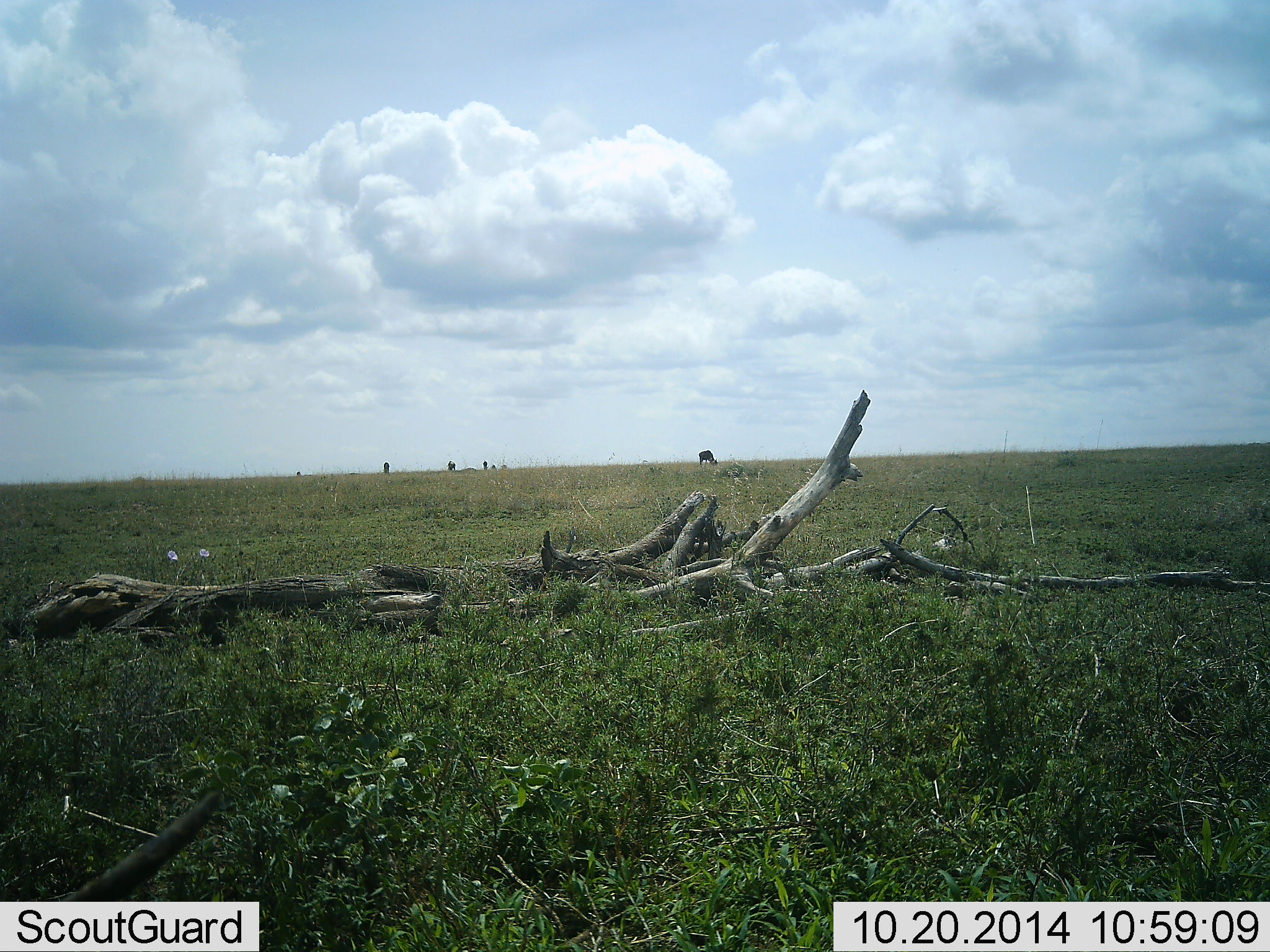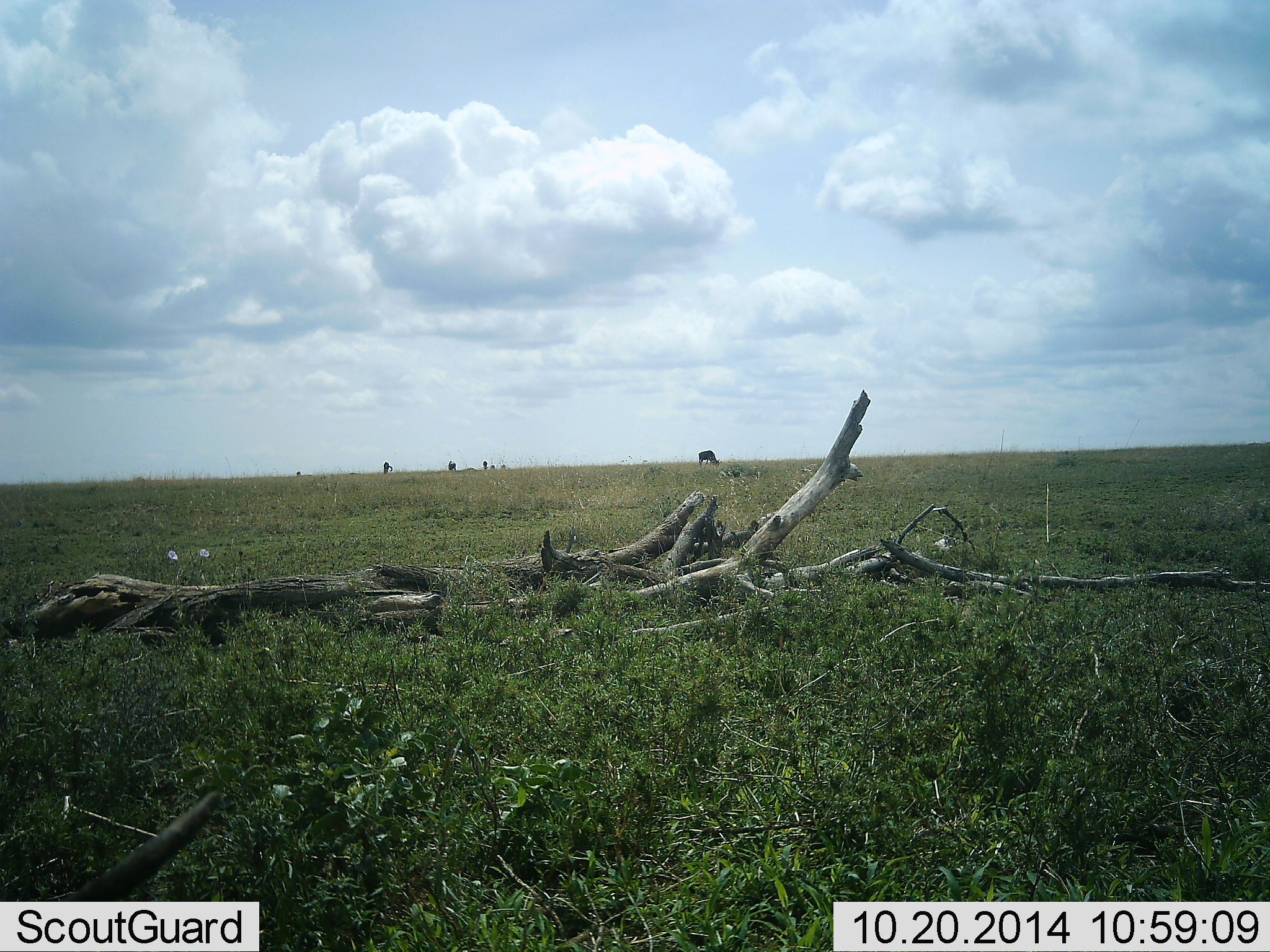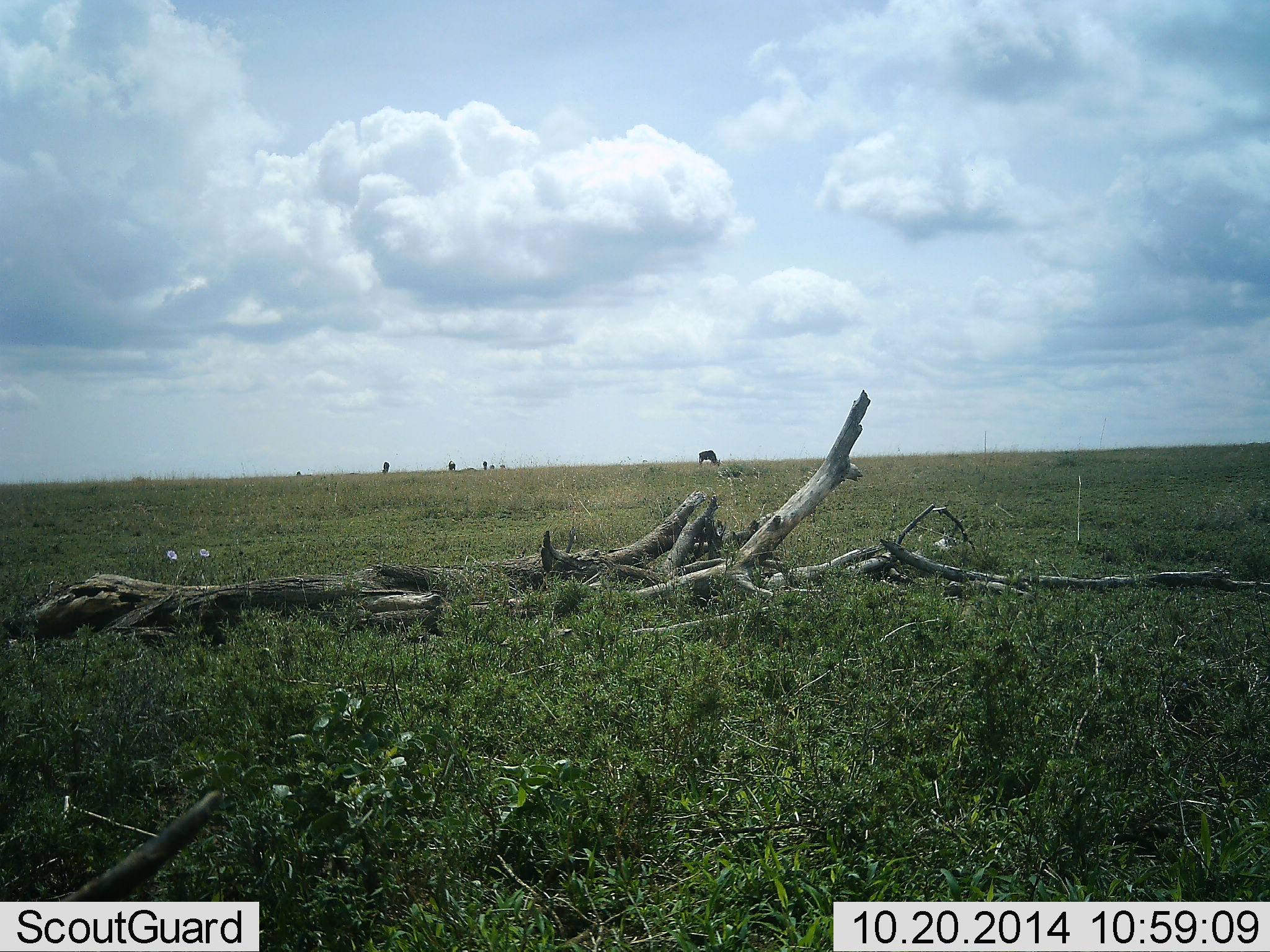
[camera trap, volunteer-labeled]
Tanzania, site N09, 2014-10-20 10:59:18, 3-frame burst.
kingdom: Animalia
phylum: Chordata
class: Mammalia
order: Artiodactyla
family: Bovidae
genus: Connochaetes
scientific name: Connochaetes taurinus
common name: blue wildebeest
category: wildebeest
Wildebeest (blue wildebeest) (Connochaetes taurinus), count 3. Behavior (volunteer vote fractions): standing 20%, resting 0%, moving 0%, interacting 0%. Young present (vote fraction): 0%. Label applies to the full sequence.